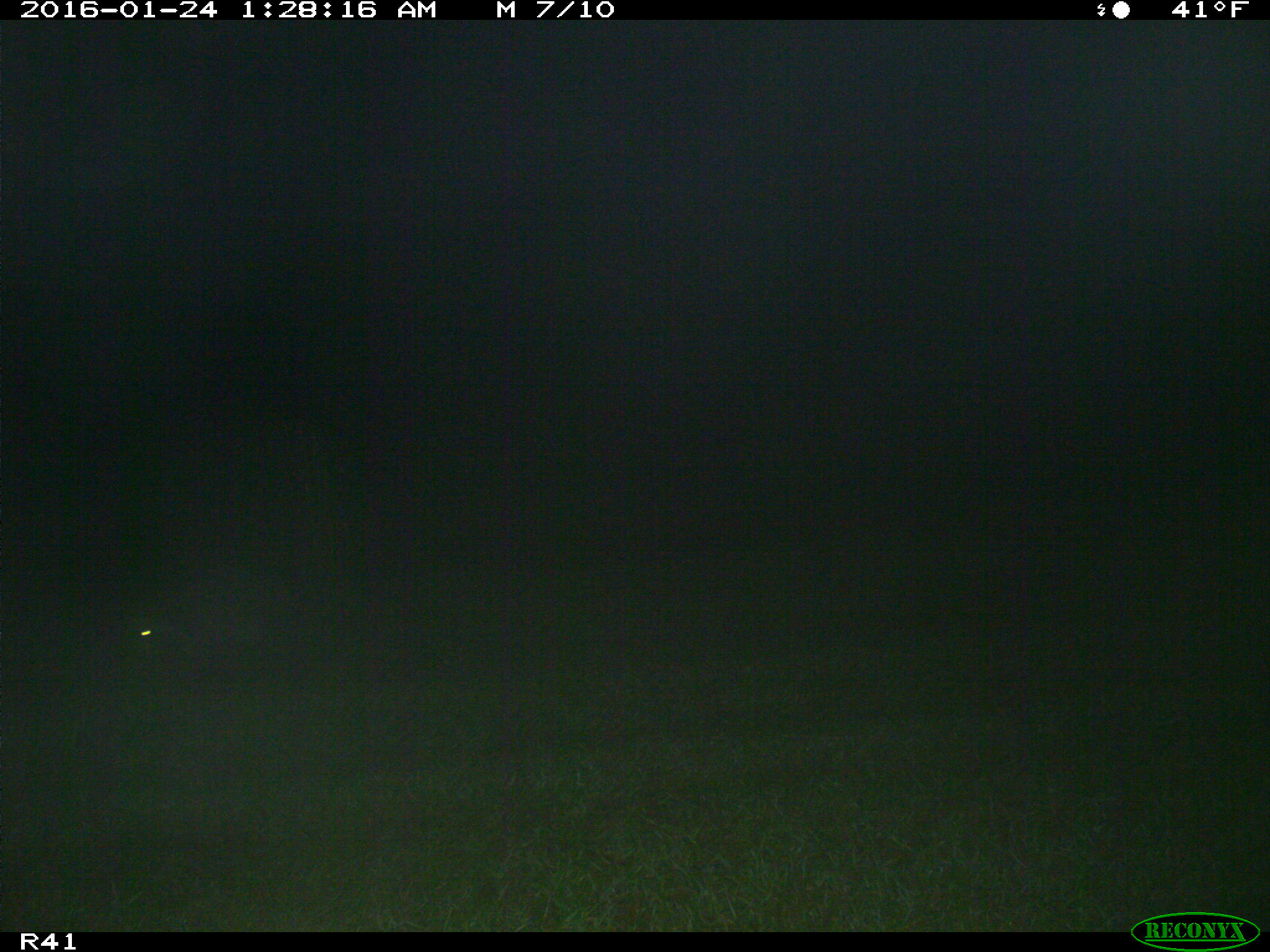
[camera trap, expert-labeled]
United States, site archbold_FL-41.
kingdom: Animalia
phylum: Chordata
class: Mammalia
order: Carnivora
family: Procyonidae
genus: Procyon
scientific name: Procyon lotor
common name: common raccoon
Procyon lotor (common raccoon).